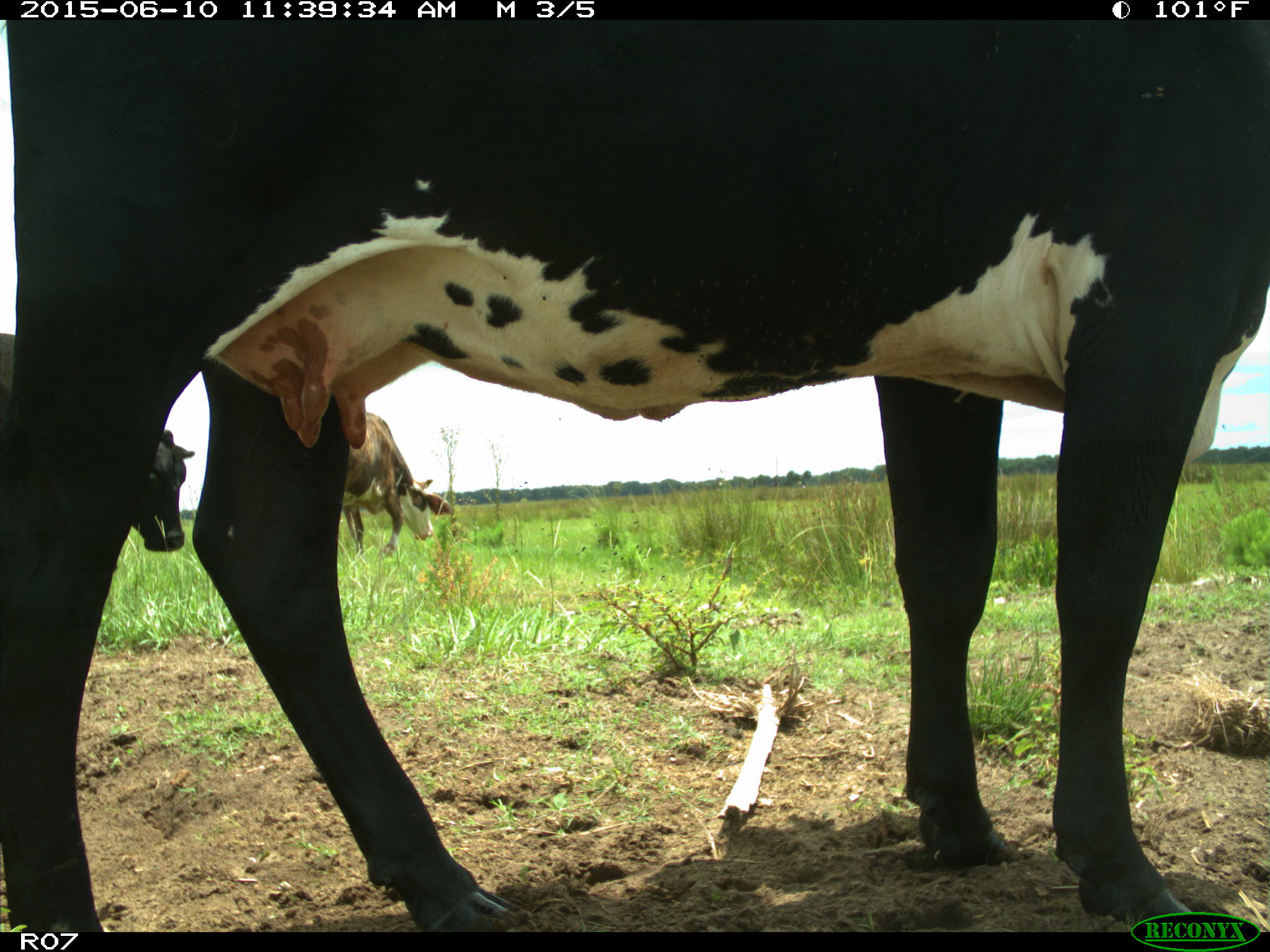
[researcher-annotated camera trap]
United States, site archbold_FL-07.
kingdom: Animalia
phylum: Chordata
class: Mammalia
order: Artiodactyla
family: Bovidae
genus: Bos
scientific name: Bos taurus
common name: domestic cow